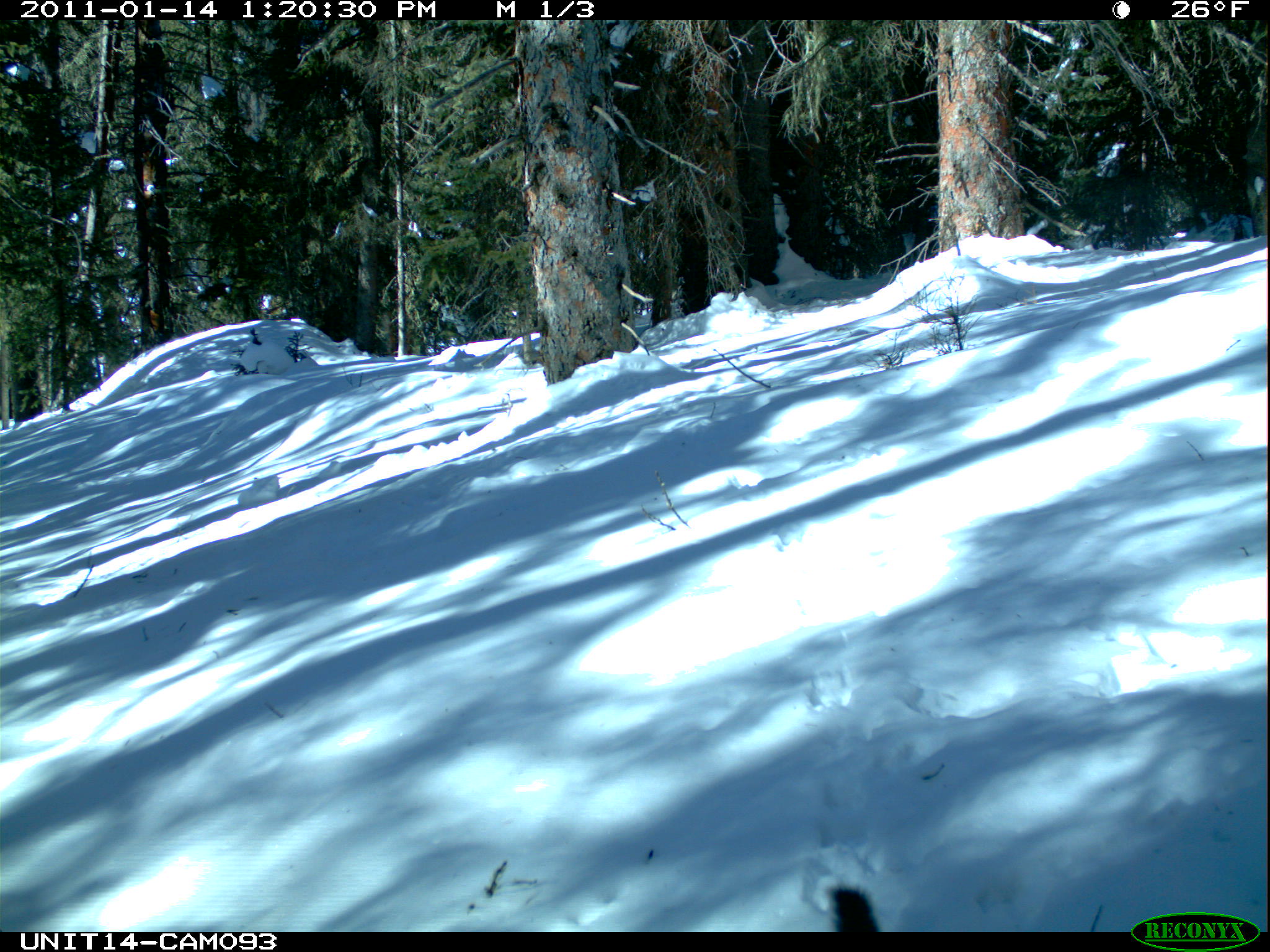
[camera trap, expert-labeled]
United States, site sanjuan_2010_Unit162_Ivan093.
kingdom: Animalia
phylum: Chordata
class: Mammalia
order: Rodentia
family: Sciuridae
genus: Tamiasciurus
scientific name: Tamiasciurus hudsonicus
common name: american red squirrel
Tamiasciurus hudsonicus (american red squirrel).